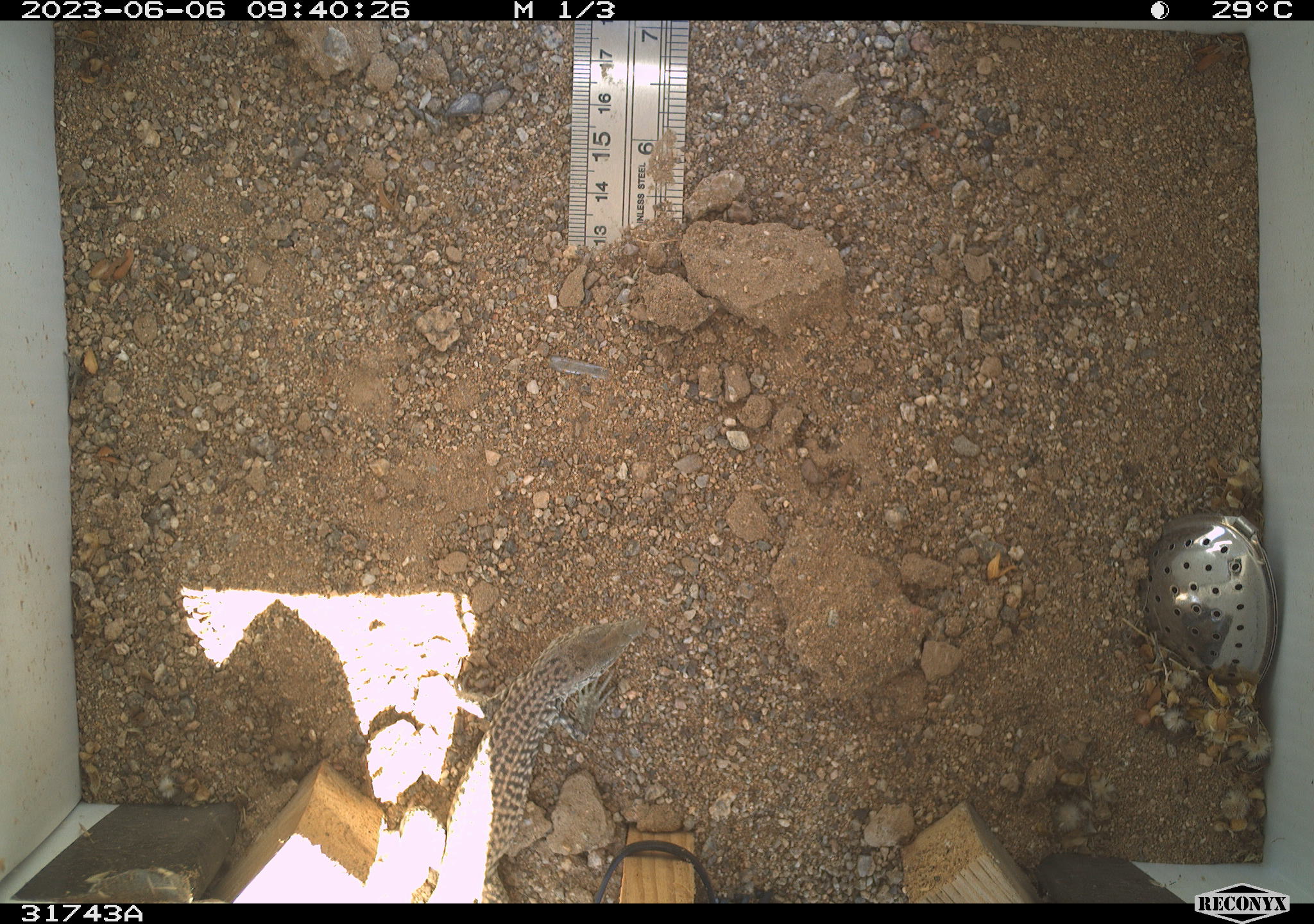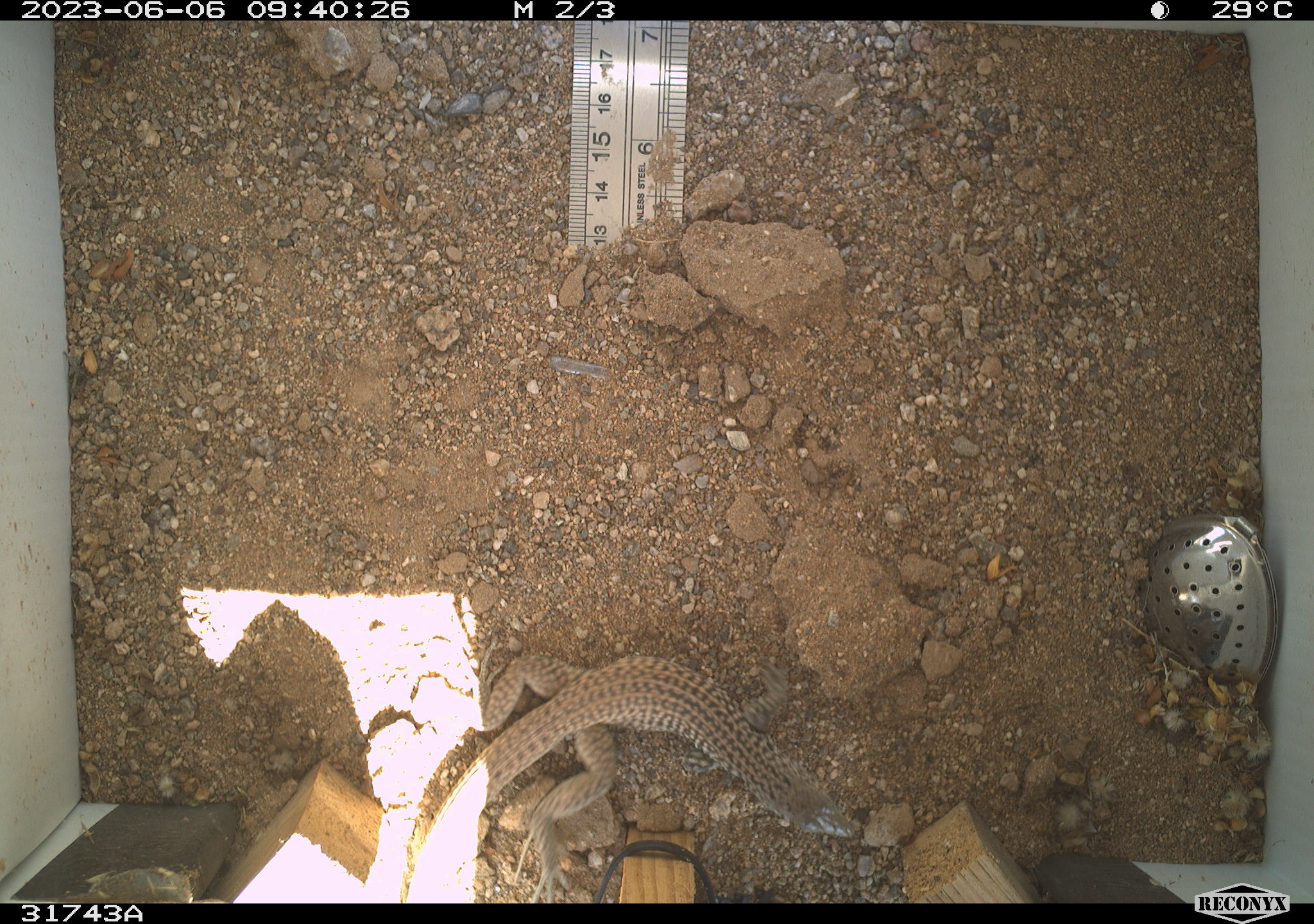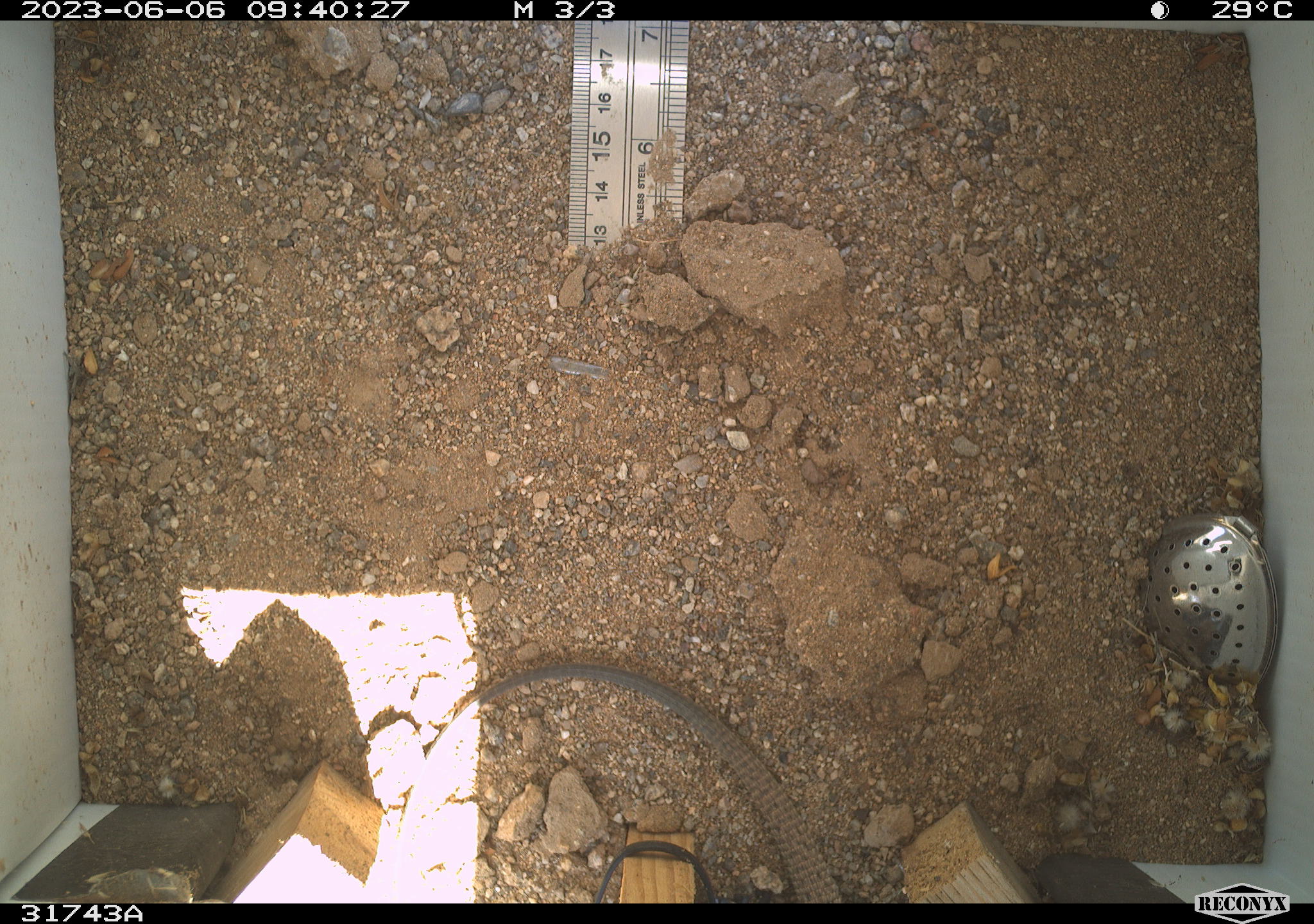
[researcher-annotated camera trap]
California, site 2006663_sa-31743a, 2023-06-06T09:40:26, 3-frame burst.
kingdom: Animalia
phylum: Chordata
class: Reptilia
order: Squamata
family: Teiidae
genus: Aspidoscelis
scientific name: Aspidoscelis tigris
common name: western whiptail